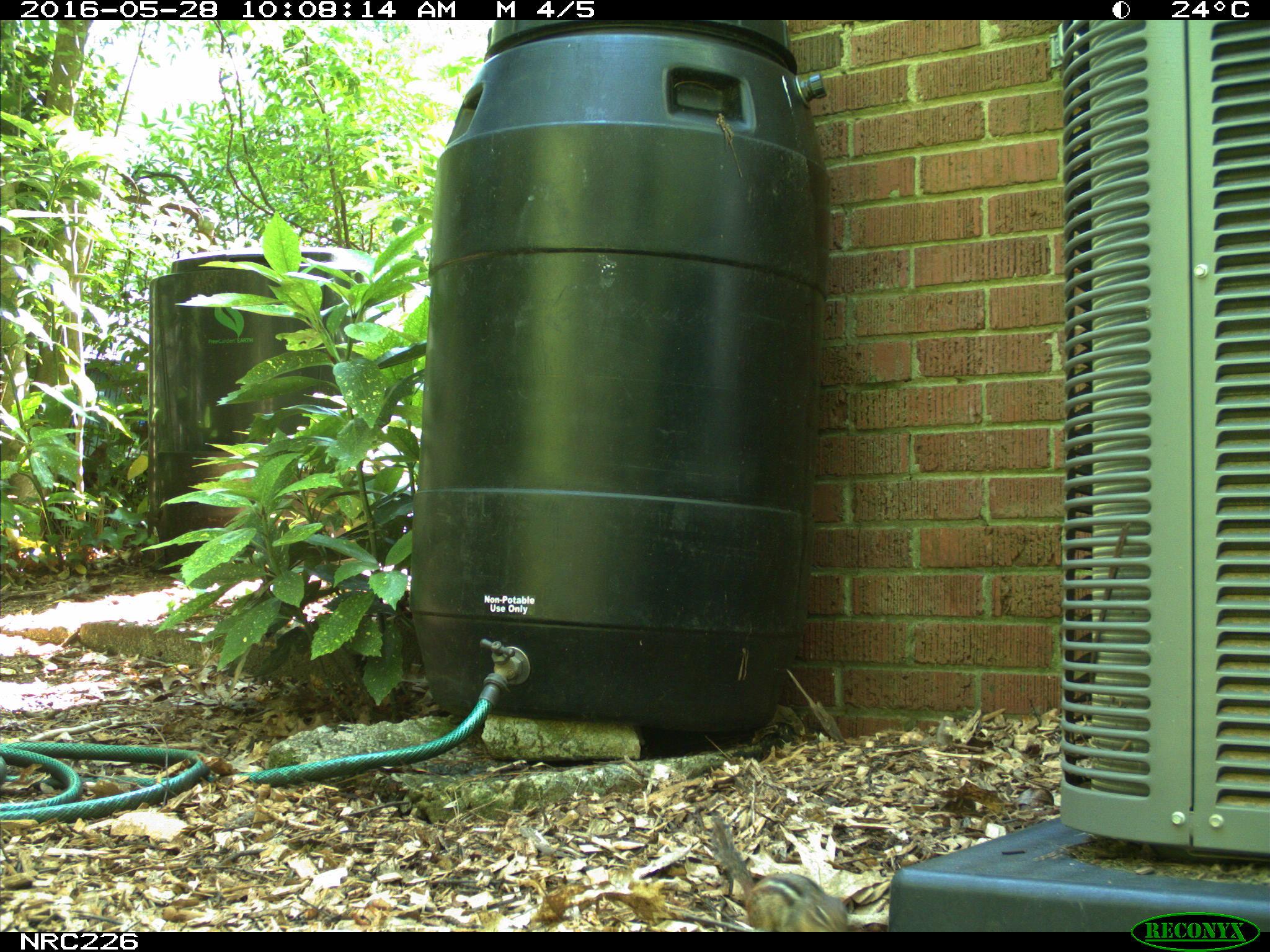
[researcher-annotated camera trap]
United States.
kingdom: Animalia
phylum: Chordata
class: Mammalia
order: Rodentia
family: Sciuridae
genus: Tamias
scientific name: Tamias striatus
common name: eastern chipmunk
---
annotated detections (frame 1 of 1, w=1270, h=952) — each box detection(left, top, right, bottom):
Eastern Chipmunk: detection(704, 811, 853, 928)